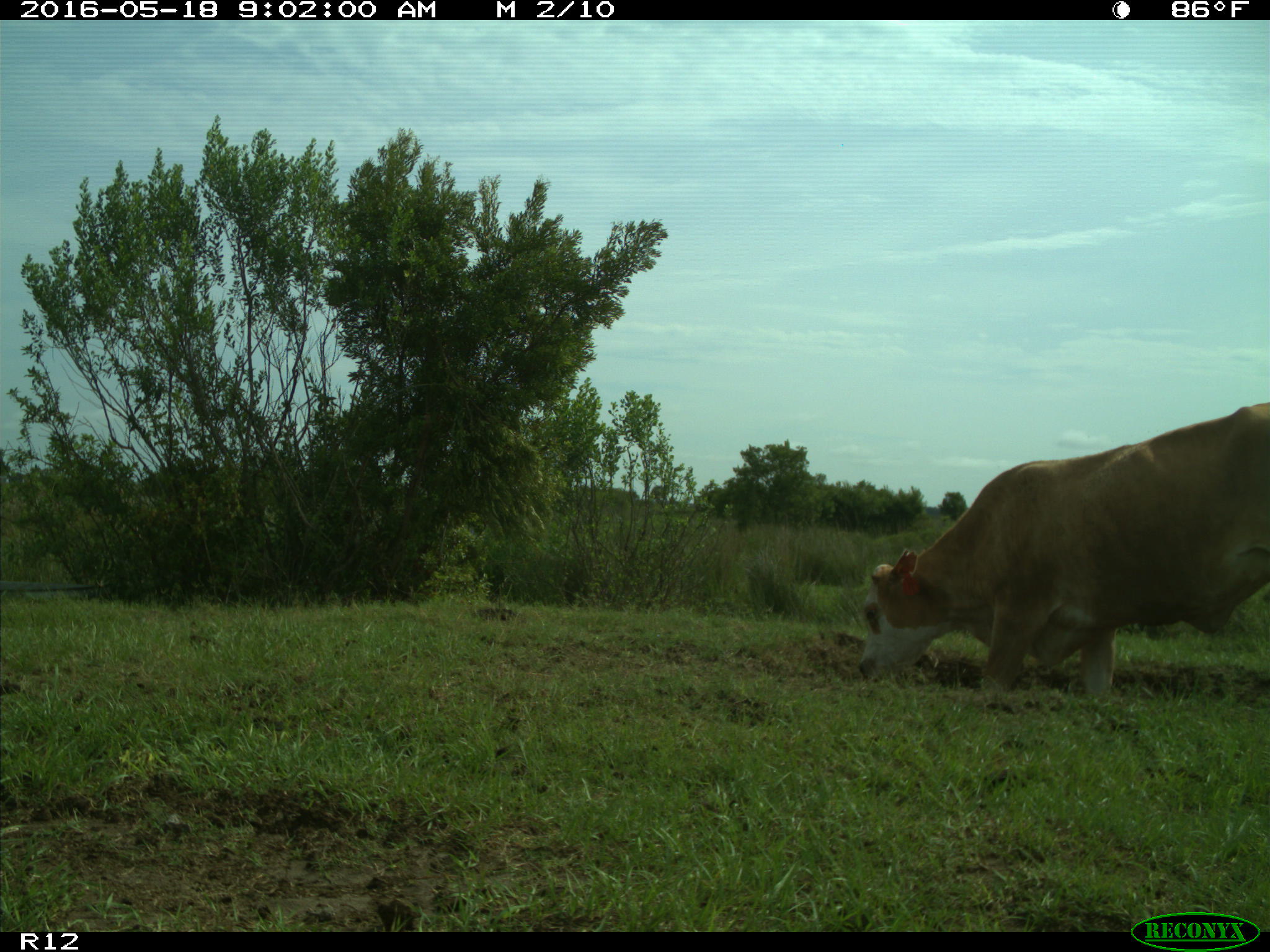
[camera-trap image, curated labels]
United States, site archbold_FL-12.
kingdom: Animalia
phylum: Chordata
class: Mammalia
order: Artiodactyla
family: Bovidae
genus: Bos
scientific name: Bos taurus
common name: domestic cow